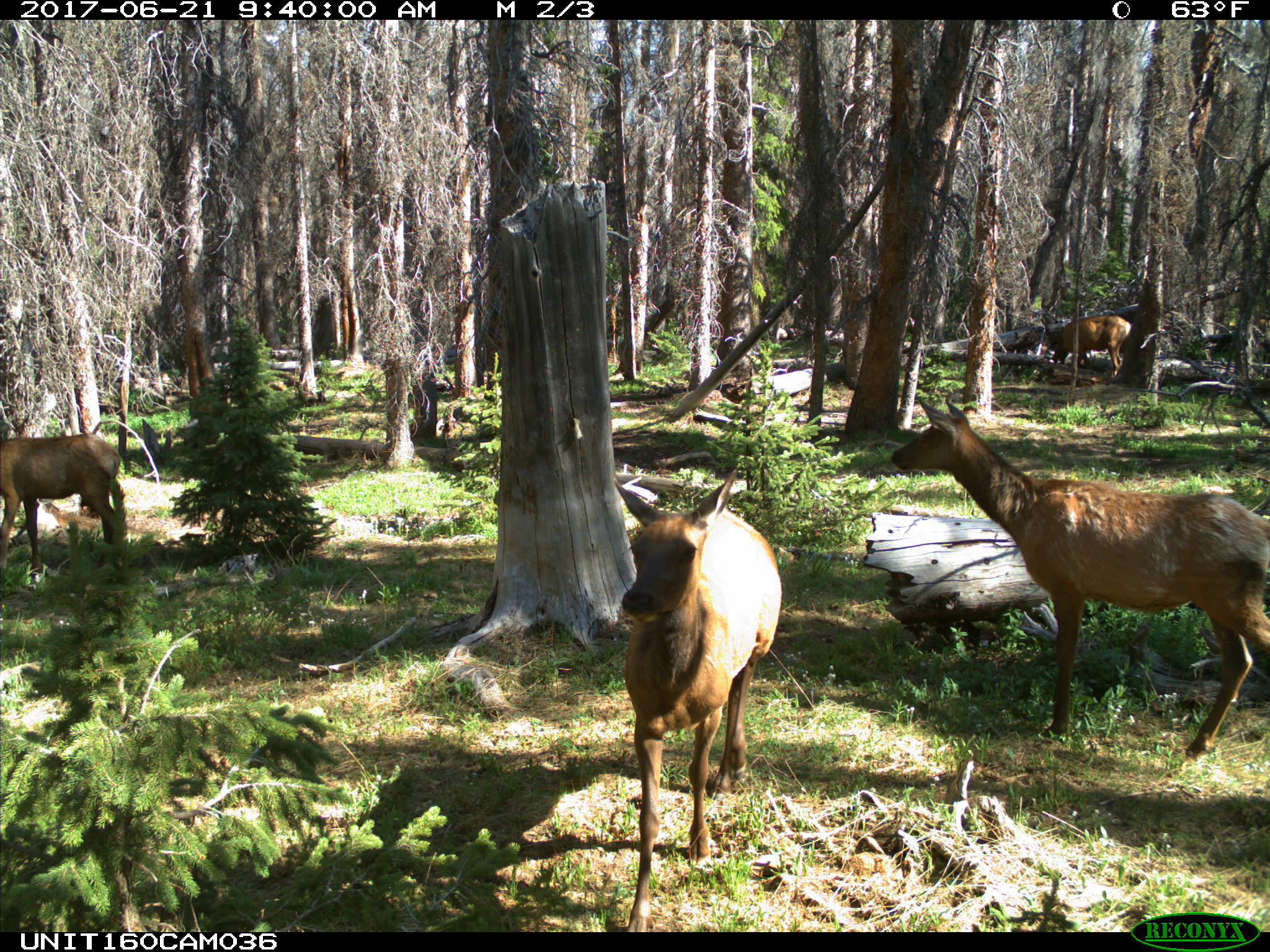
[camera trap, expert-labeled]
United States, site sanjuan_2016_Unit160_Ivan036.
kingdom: Animalia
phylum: Chordata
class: Mammalia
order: Artiodactyla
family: Cervidae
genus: Cervus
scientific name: Cervus elaphus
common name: red deer